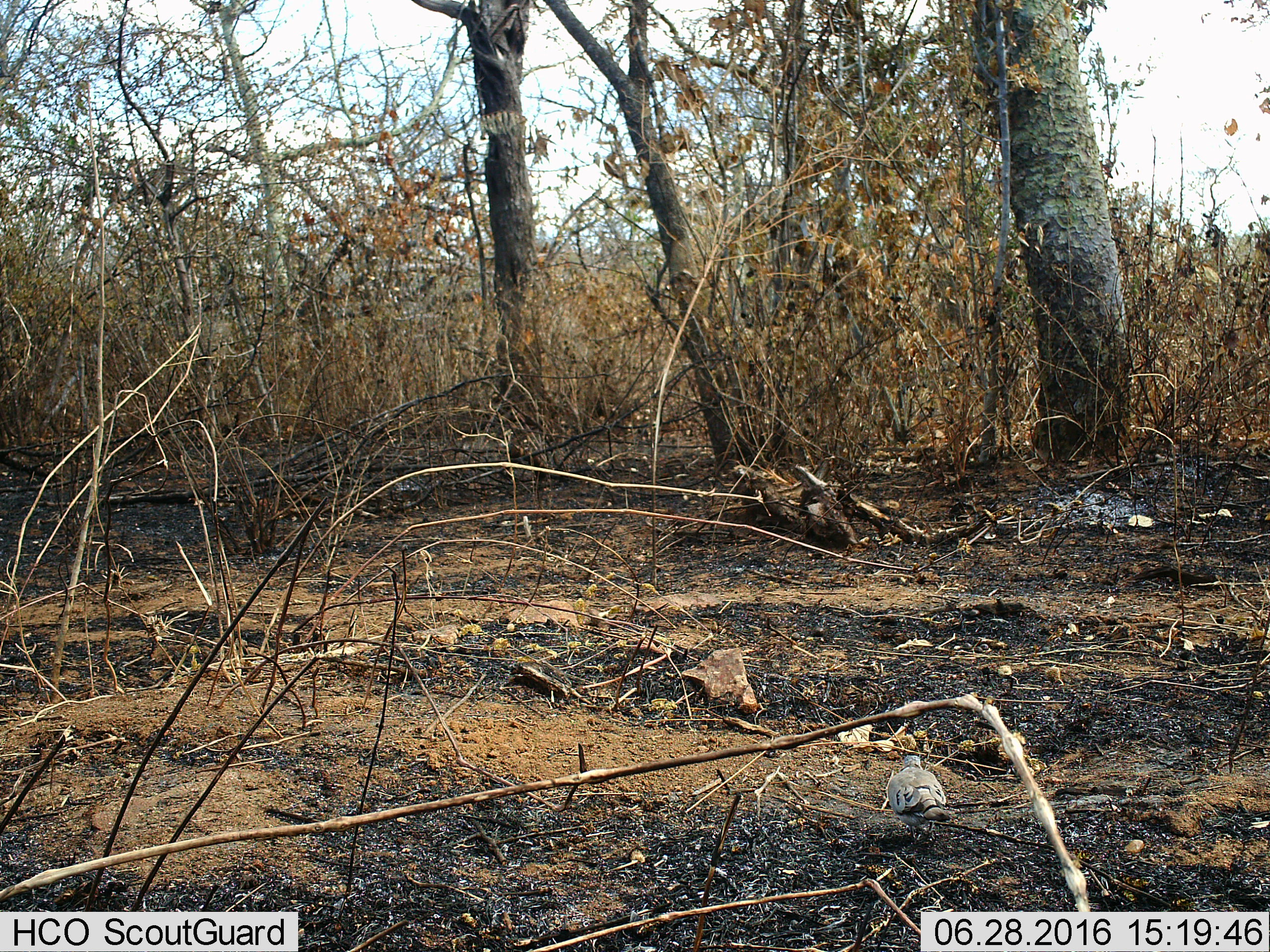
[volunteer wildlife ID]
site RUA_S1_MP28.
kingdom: Animalia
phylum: Chordata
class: Aves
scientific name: Aves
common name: bird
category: birdother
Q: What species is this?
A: Birdother (bird) (Aves).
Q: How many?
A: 1.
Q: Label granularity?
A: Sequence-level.